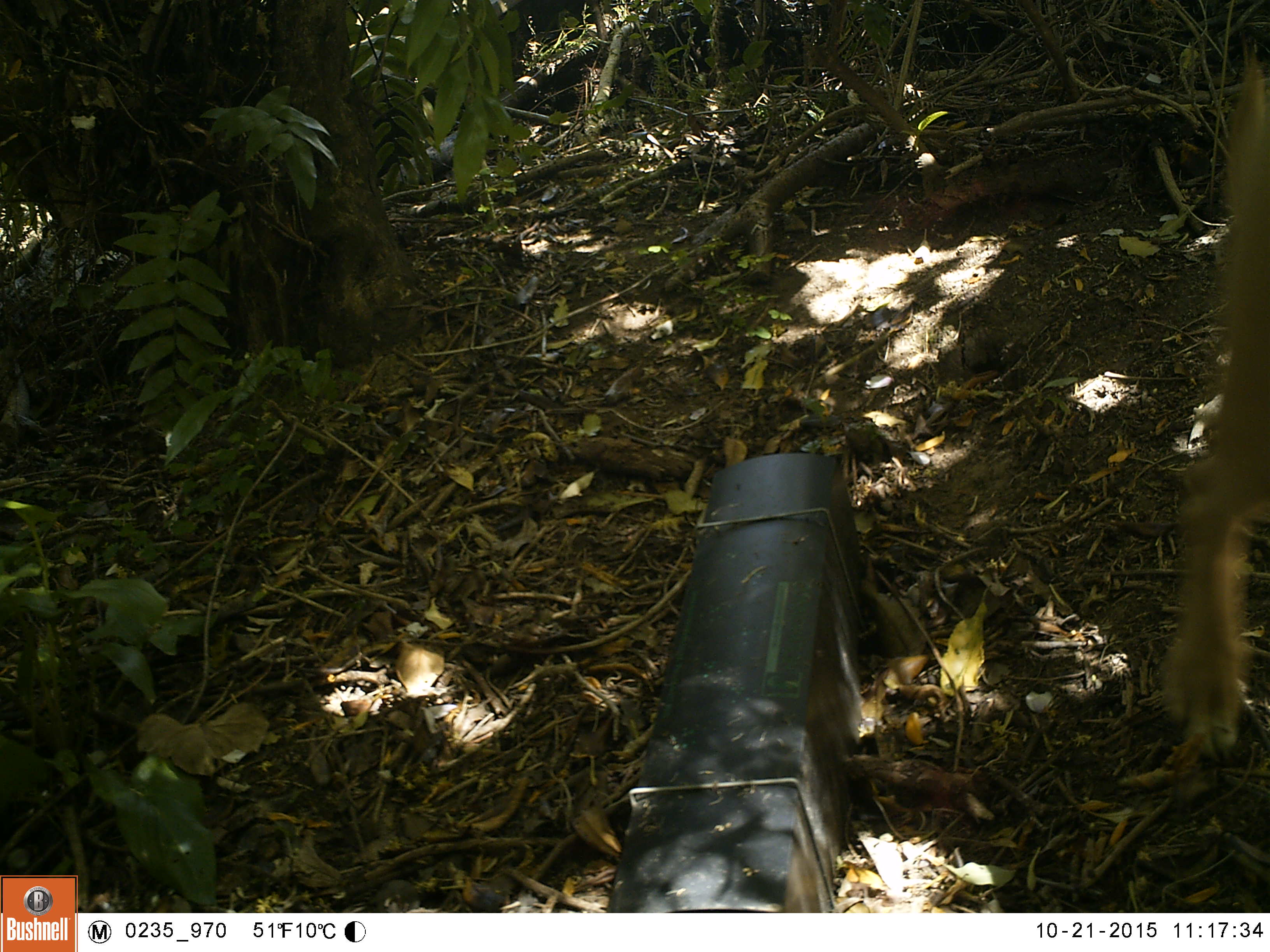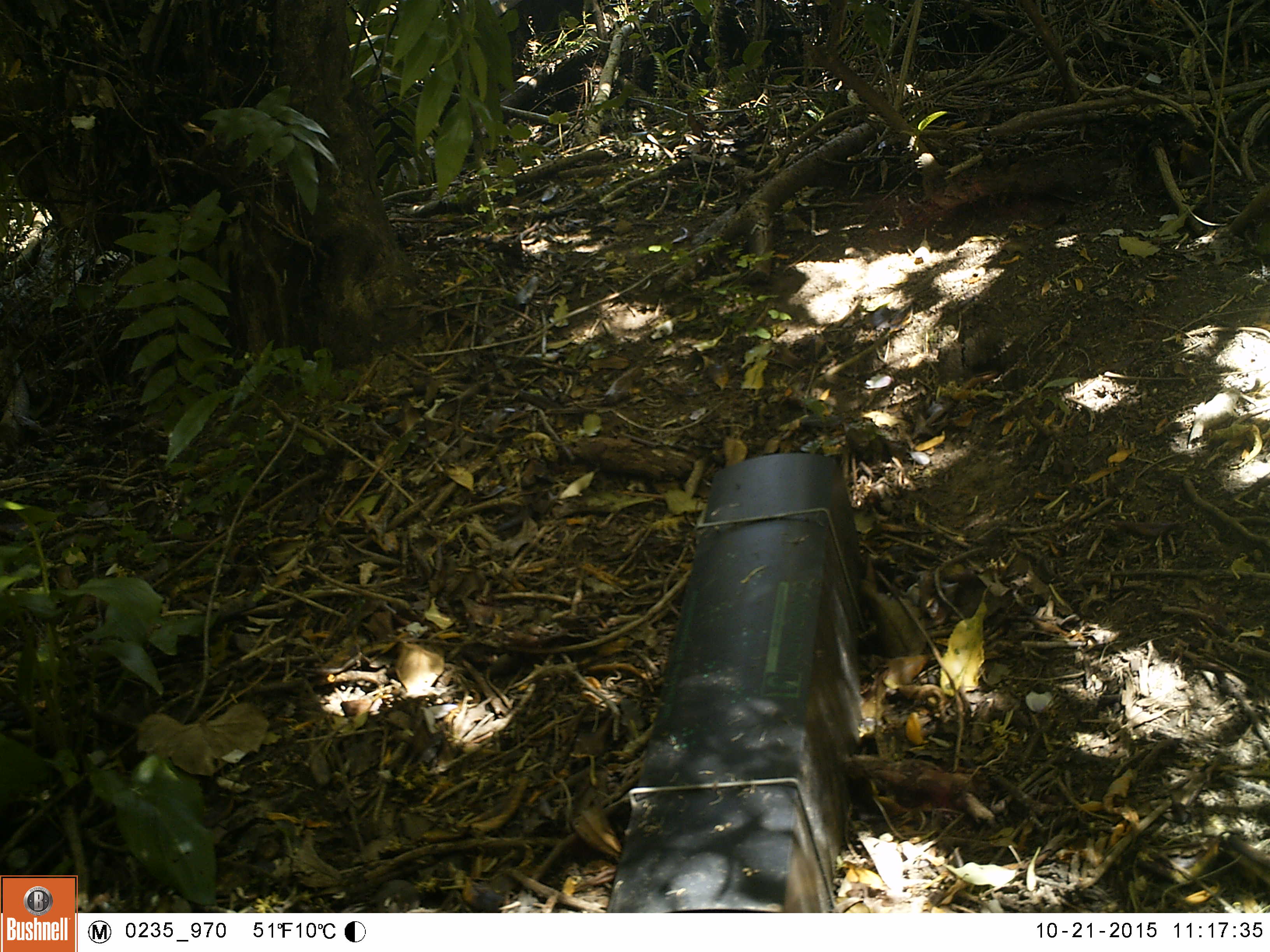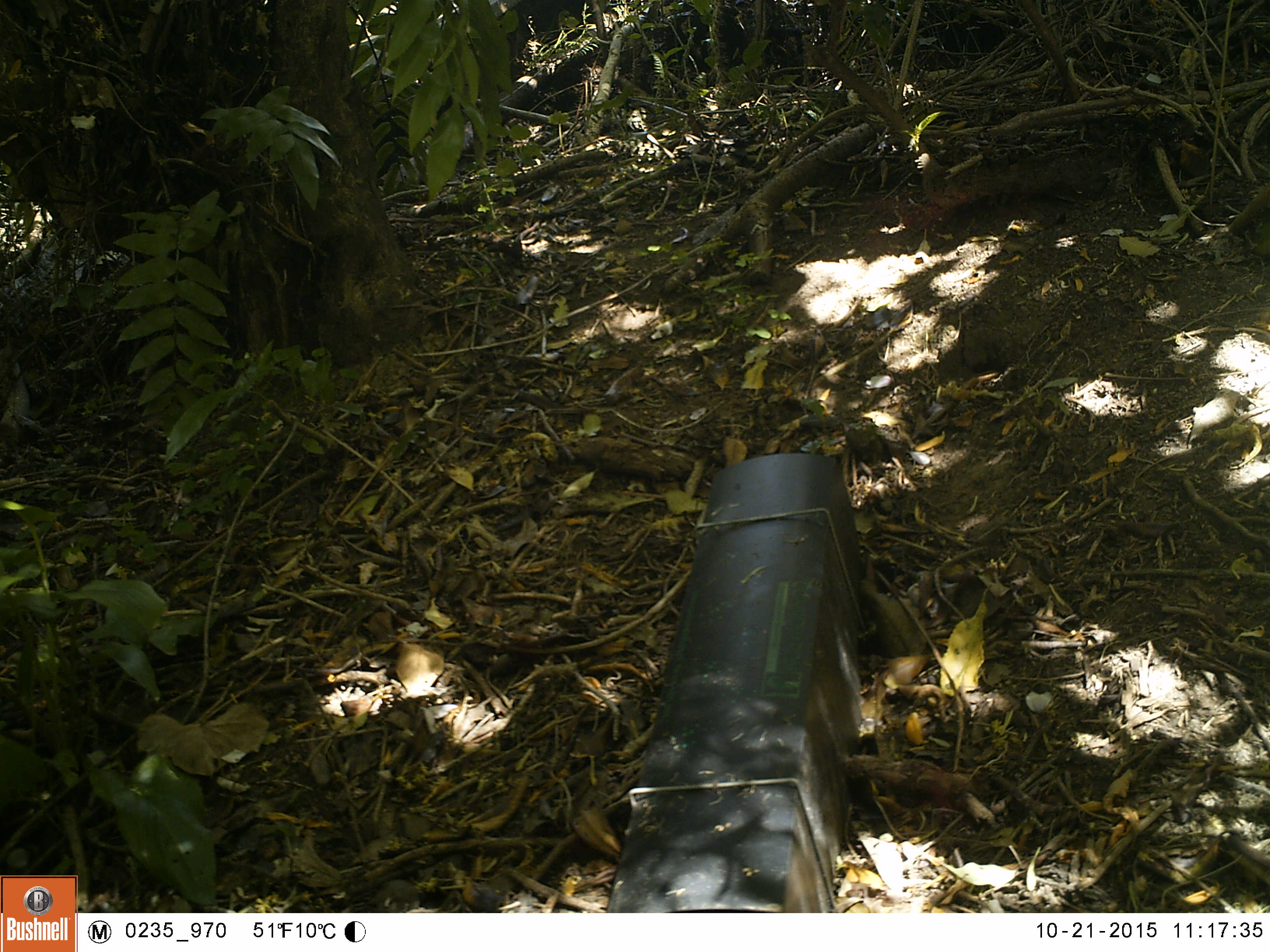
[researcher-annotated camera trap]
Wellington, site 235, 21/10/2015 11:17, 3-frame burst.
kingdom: Animalia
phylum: Chordata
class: Mammalia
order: Carnivora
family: Canidae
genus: Canis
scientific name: Canis familiaris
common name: dog